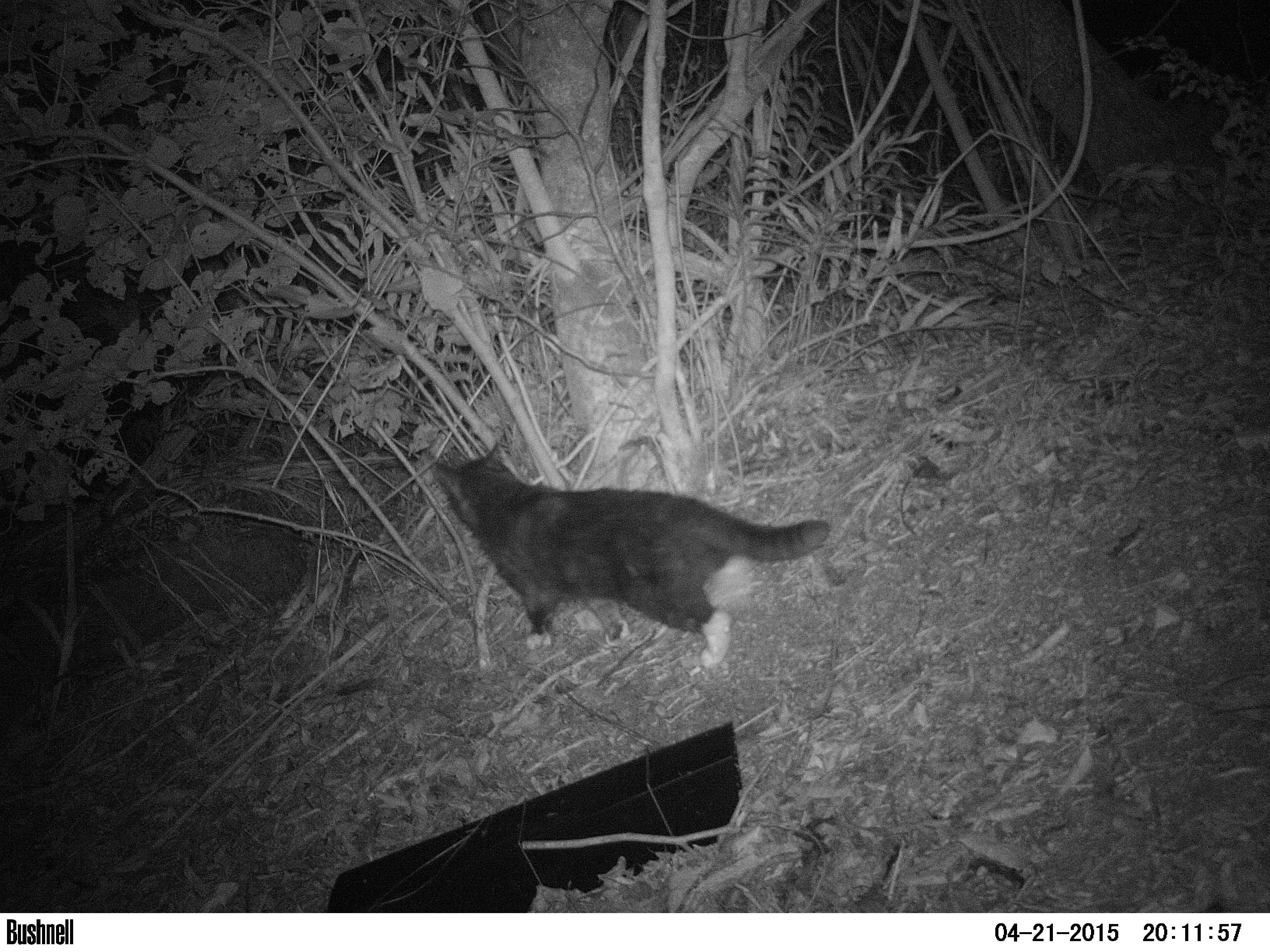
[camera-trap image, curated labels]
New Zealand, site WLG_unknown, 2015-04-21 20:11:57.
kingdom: Animalia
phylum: Chordata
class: Mammalia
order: Carnivora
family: Felidae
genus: Felis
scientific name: Felis catus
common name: domestic cat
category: cat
Cat (domestic cat) (Felis catus).